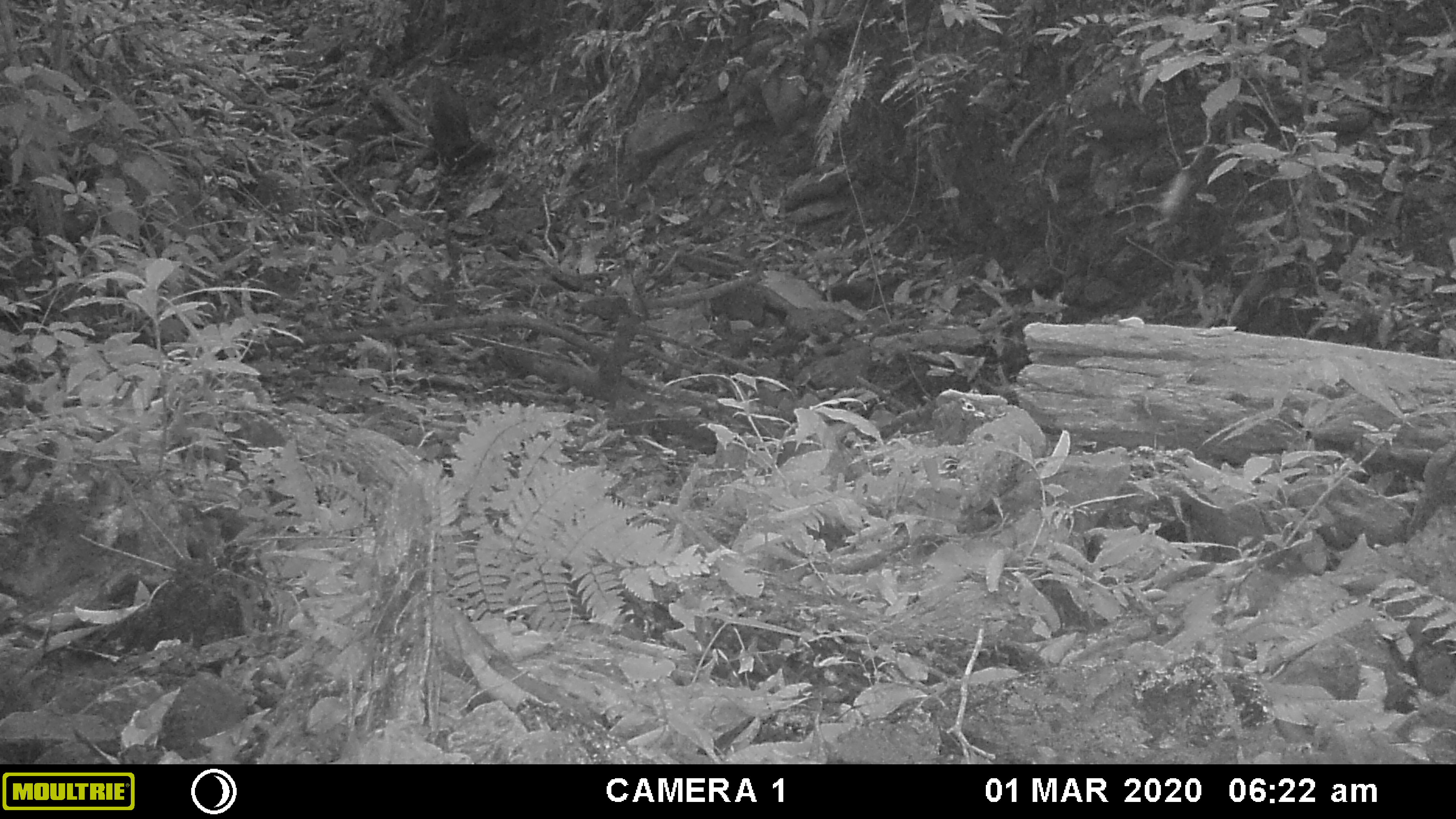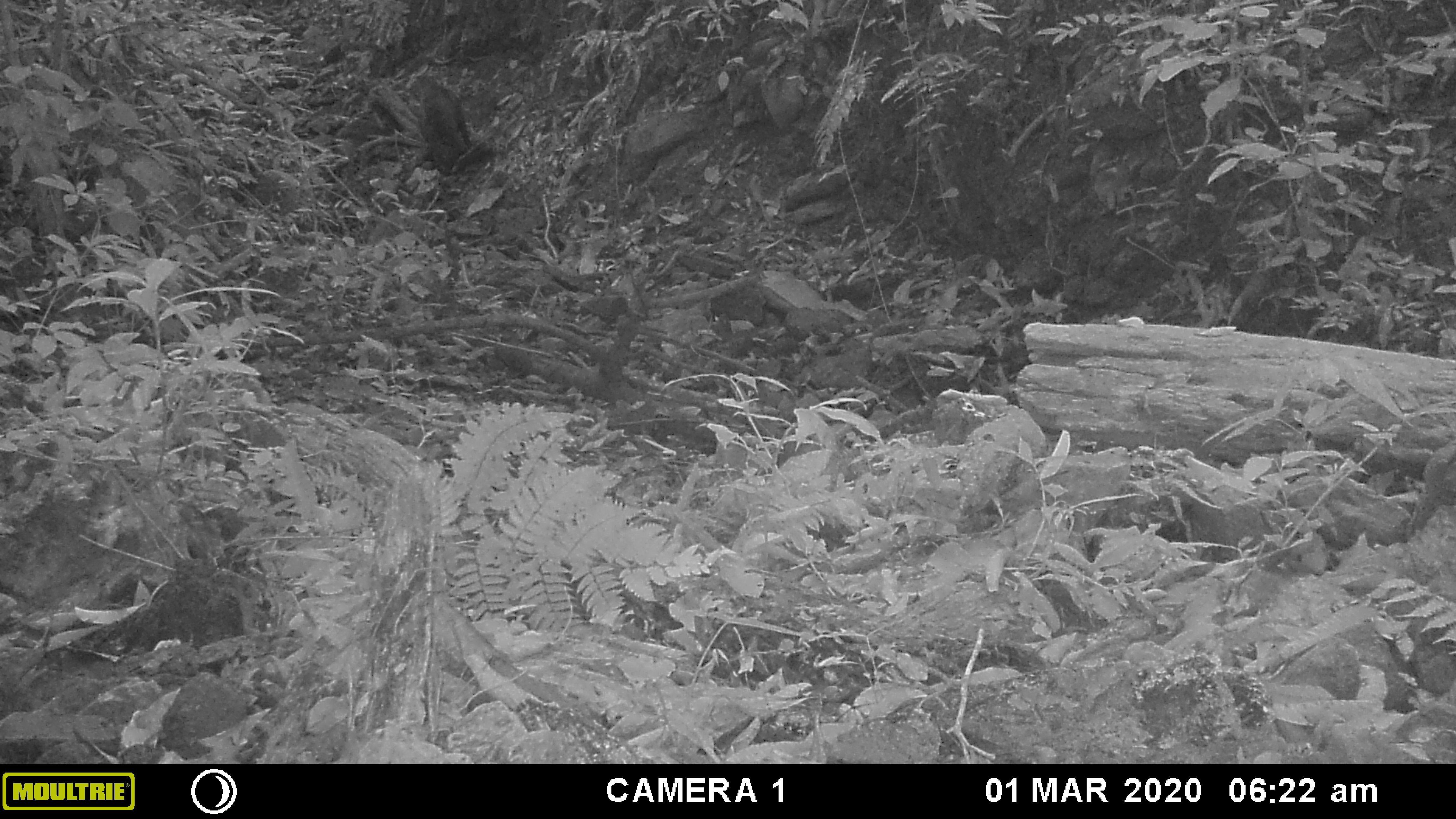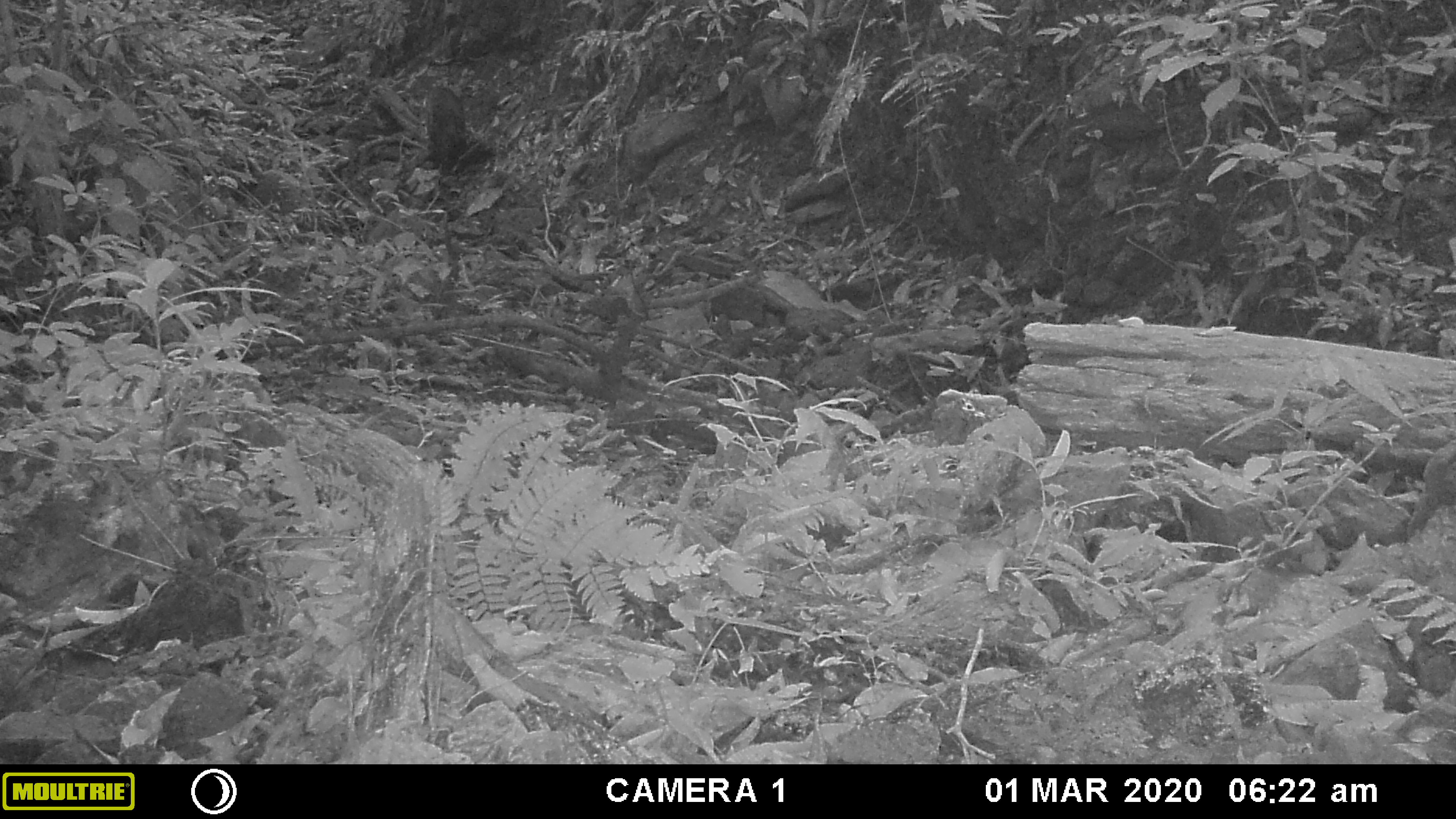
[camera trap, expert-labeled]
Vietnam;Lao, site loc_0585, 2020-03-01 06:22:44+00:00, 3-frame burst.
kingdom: Animalia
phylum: Chordata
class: Mammalia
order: Artiodactyla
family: Suidae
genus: Sus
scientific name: Sus scrofa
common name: eurasian wild pig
Eurasian wild pig (Sus scrofa). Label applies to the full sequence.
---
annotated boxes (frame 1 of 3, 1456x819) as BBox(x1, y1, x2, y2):
eurasian wild pig: BBox(421, 73, 475, 160)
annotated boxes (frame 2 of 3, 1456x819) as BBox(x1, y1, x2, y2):
eurasian wild pig: BBox(416, 79, 476, 170)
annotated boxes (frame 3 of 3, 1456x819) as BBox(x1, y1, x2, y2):
eurasian wild pig: BBox(426, 81, 466, 174)